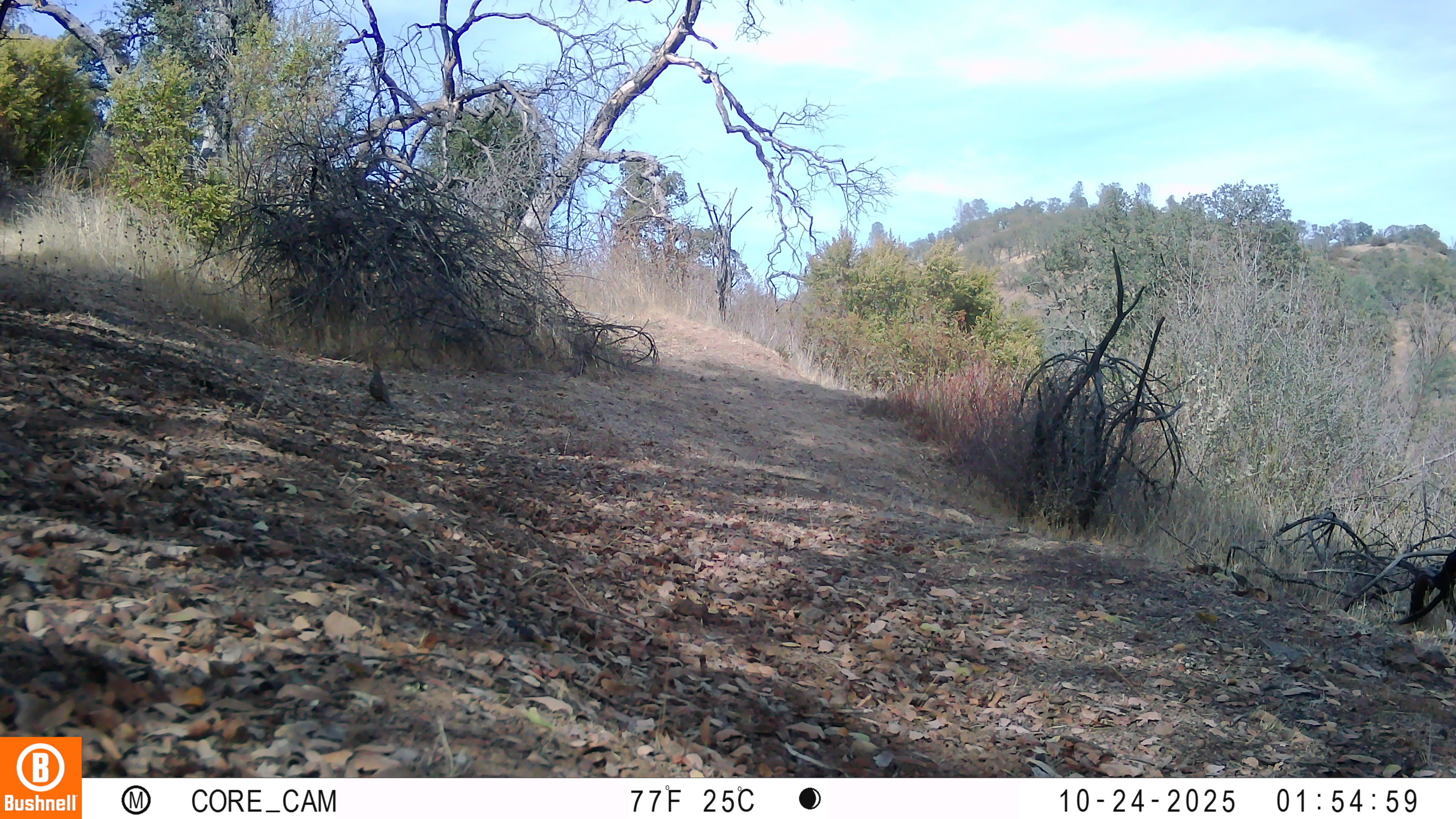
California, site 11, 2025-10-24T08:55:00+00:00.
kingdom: Animalia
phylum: Chordata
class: Aves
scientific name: Aves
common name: bird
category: unknown bird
Unknown bird (bird) (Aves).